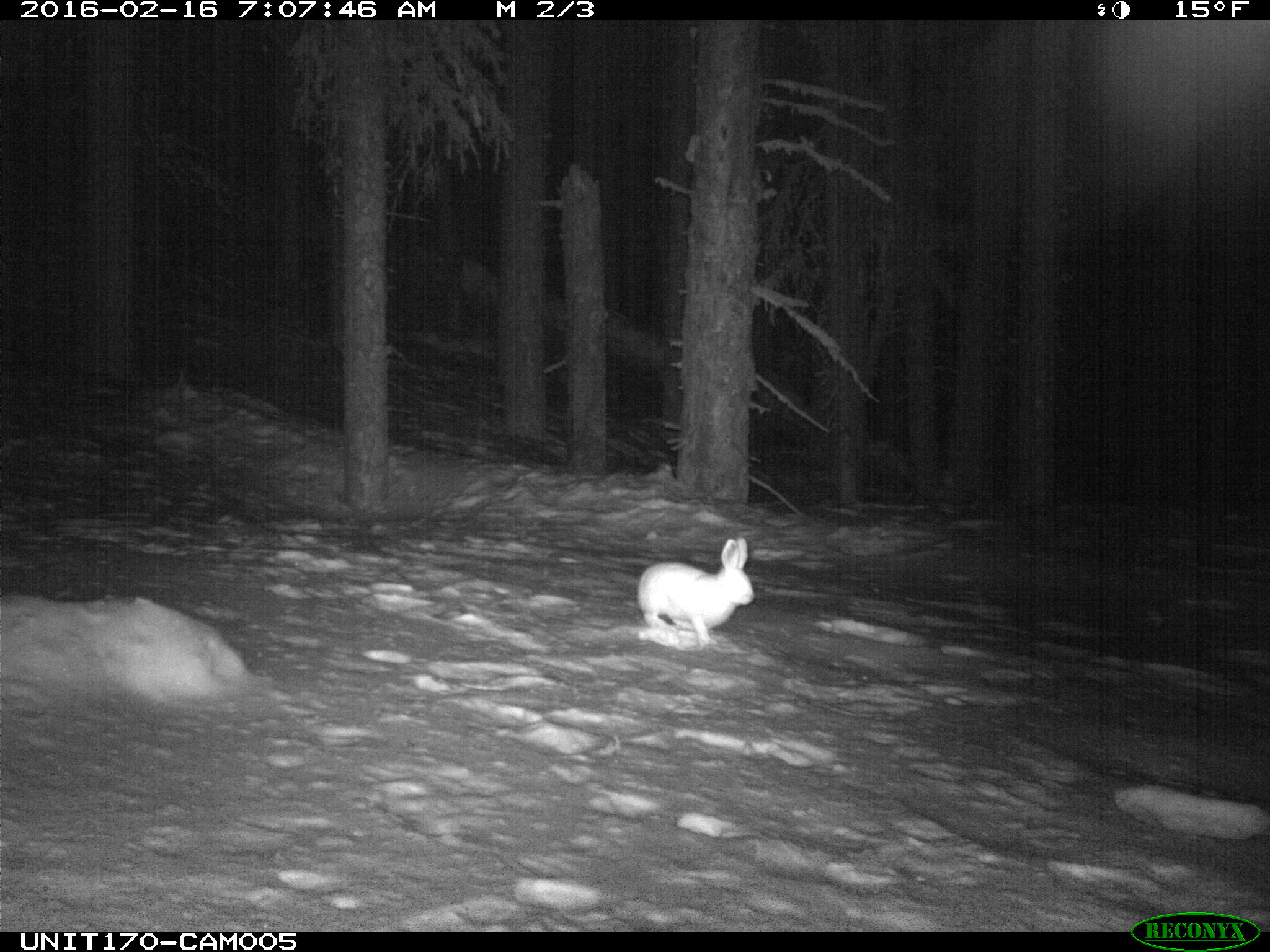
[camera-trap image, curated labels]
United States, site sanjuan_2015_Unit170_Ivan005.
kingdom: Animalia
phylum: Chordata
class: Mammalia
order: Lagomorpha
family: Leporidae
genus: Lepus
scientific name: Lepus americanus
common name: snowshoe hare